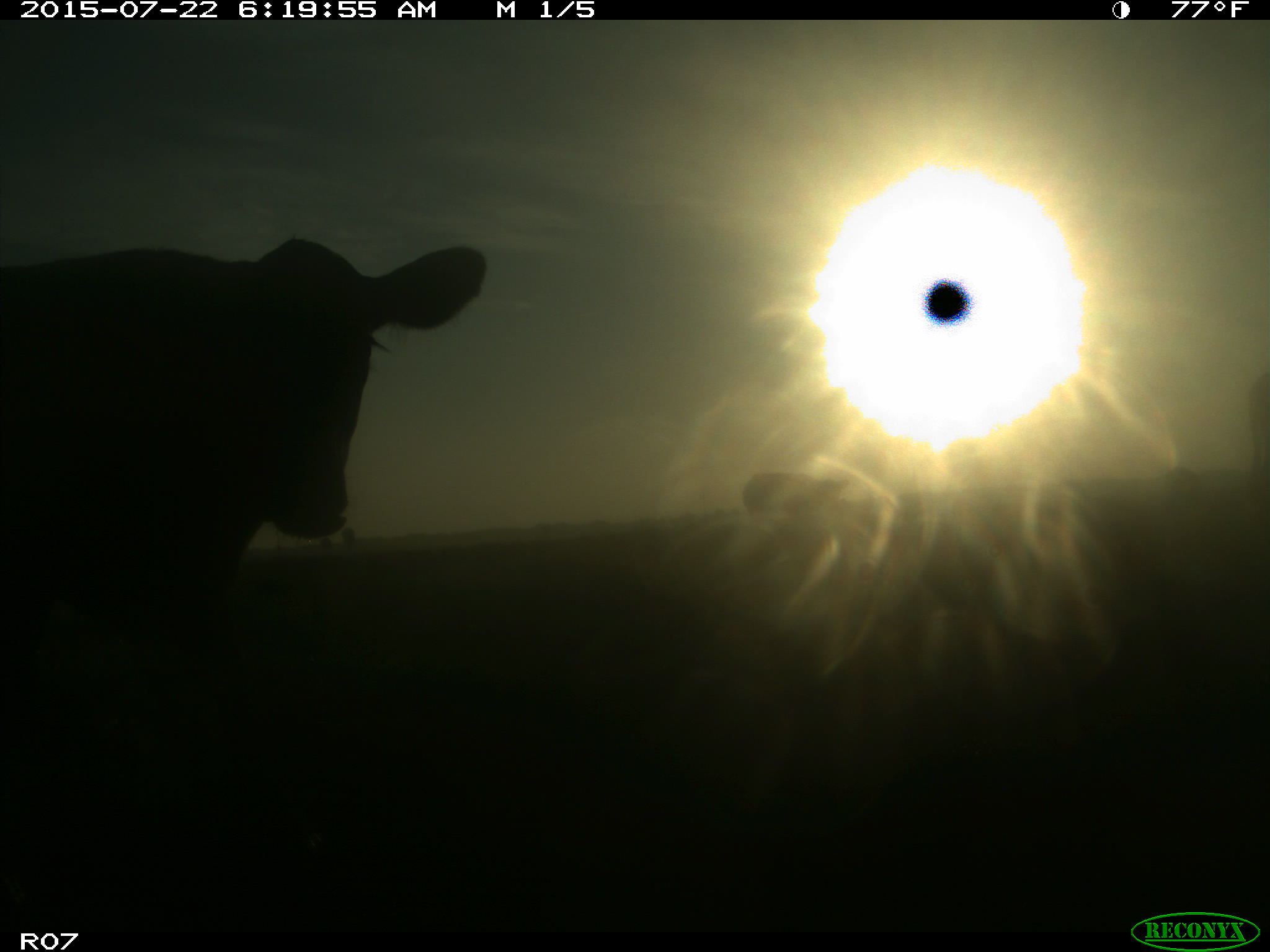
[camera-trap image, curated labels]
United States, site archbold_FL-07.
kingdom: Animalia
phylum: Chordata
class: Mammalia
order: Artiodactyla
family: Suidae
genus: Sus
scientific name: Sus scrofa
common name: wild boar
Sus scrofa (wild boar).